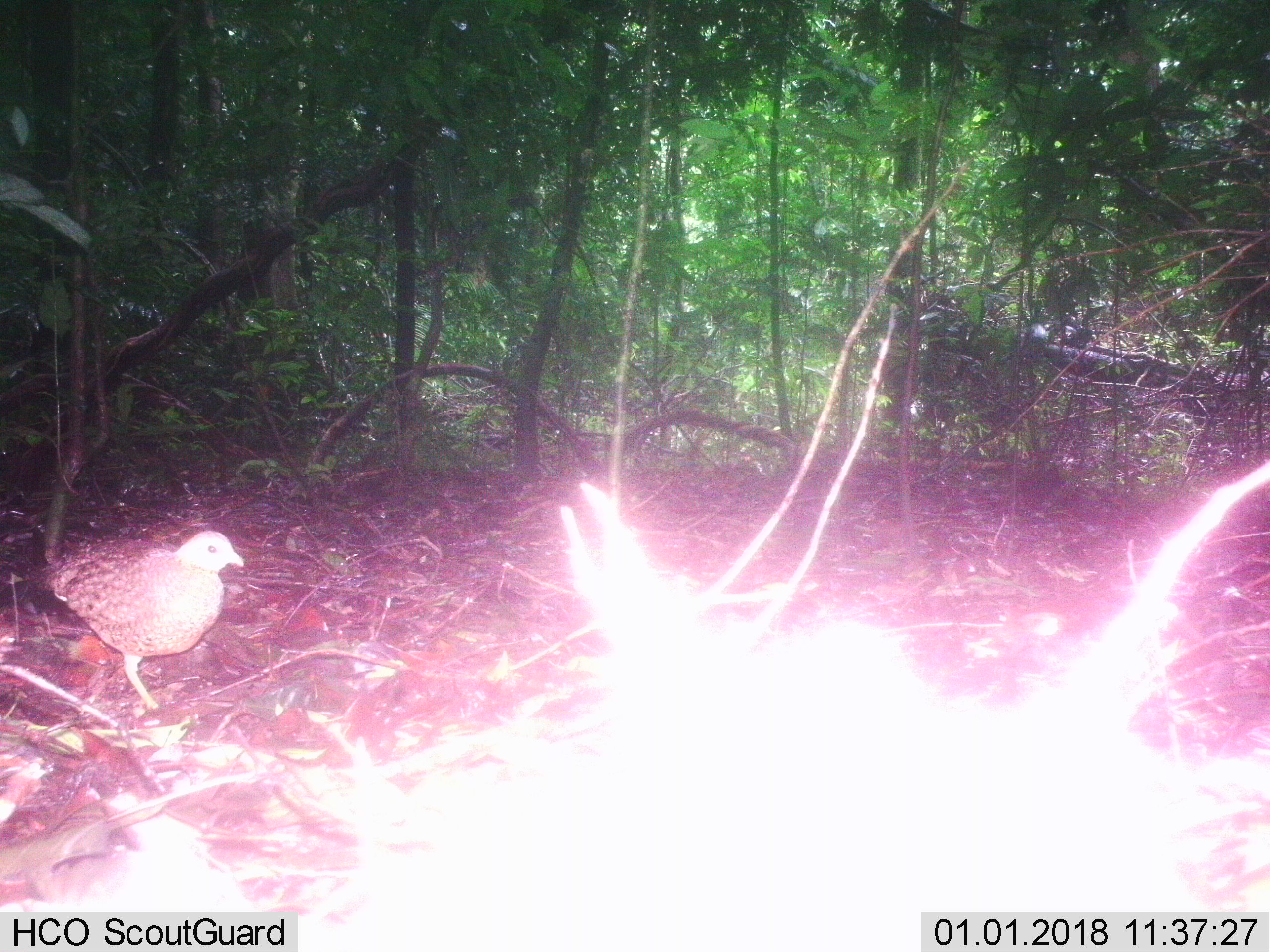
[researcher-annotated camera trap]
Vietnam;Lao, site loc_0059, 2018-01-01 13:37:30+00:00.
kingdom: Animalia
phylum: Chordata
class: Aves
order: Galliformes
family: Phasianidae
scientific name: Phasianidae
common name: partridge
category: unidentified partridge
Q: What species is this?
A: Unidentified partridge (partridge) (Phasianidae).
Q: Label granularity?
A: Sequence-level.